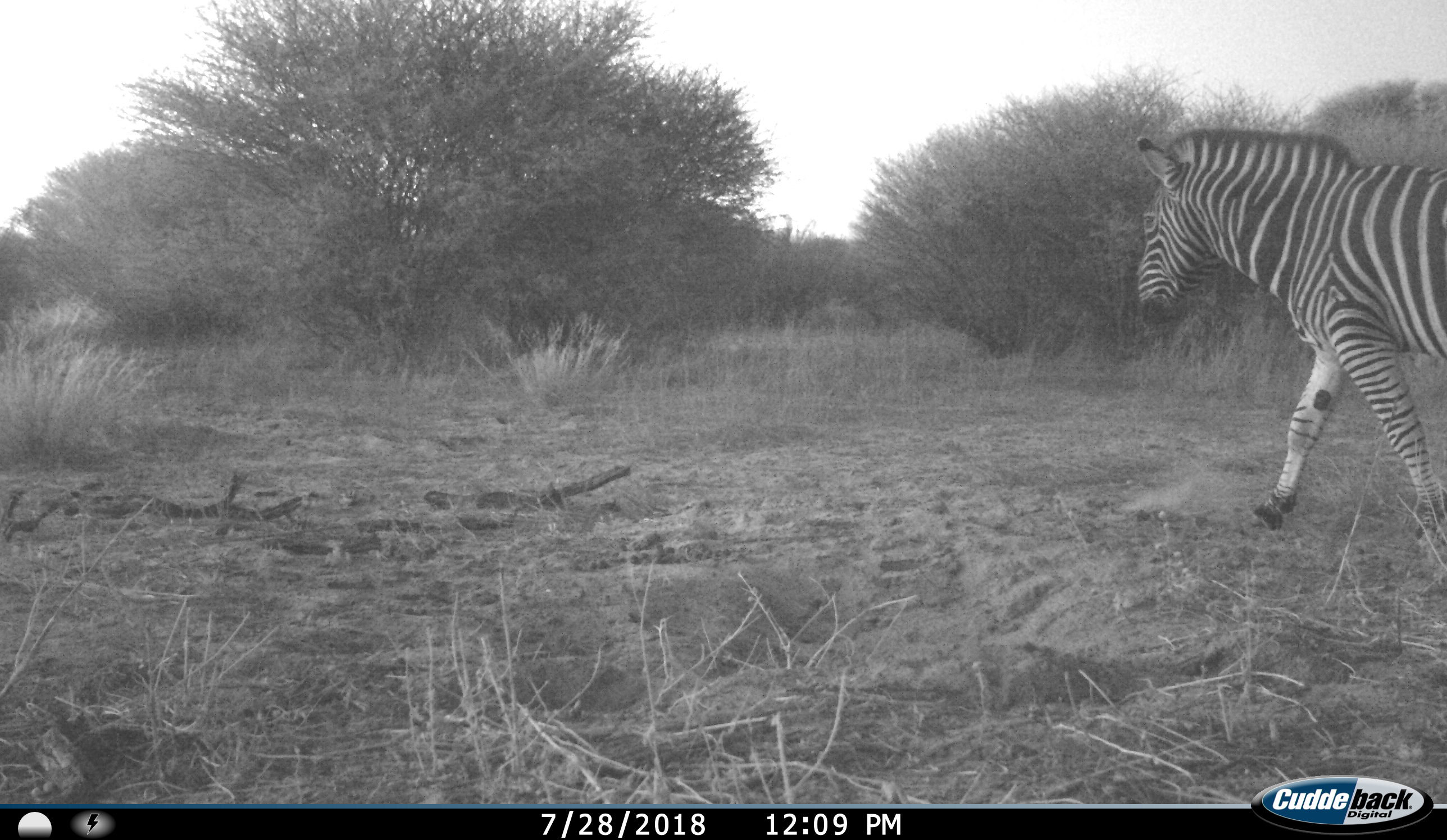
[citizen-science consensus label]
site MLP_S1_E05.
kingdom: Animalia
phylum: Chordata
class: Mammalia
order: Perissodactyla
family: Equidae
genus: Equus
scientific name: Equus quagga burchellii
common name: burchell's zebra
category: zebraburchells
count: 1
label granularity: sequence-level